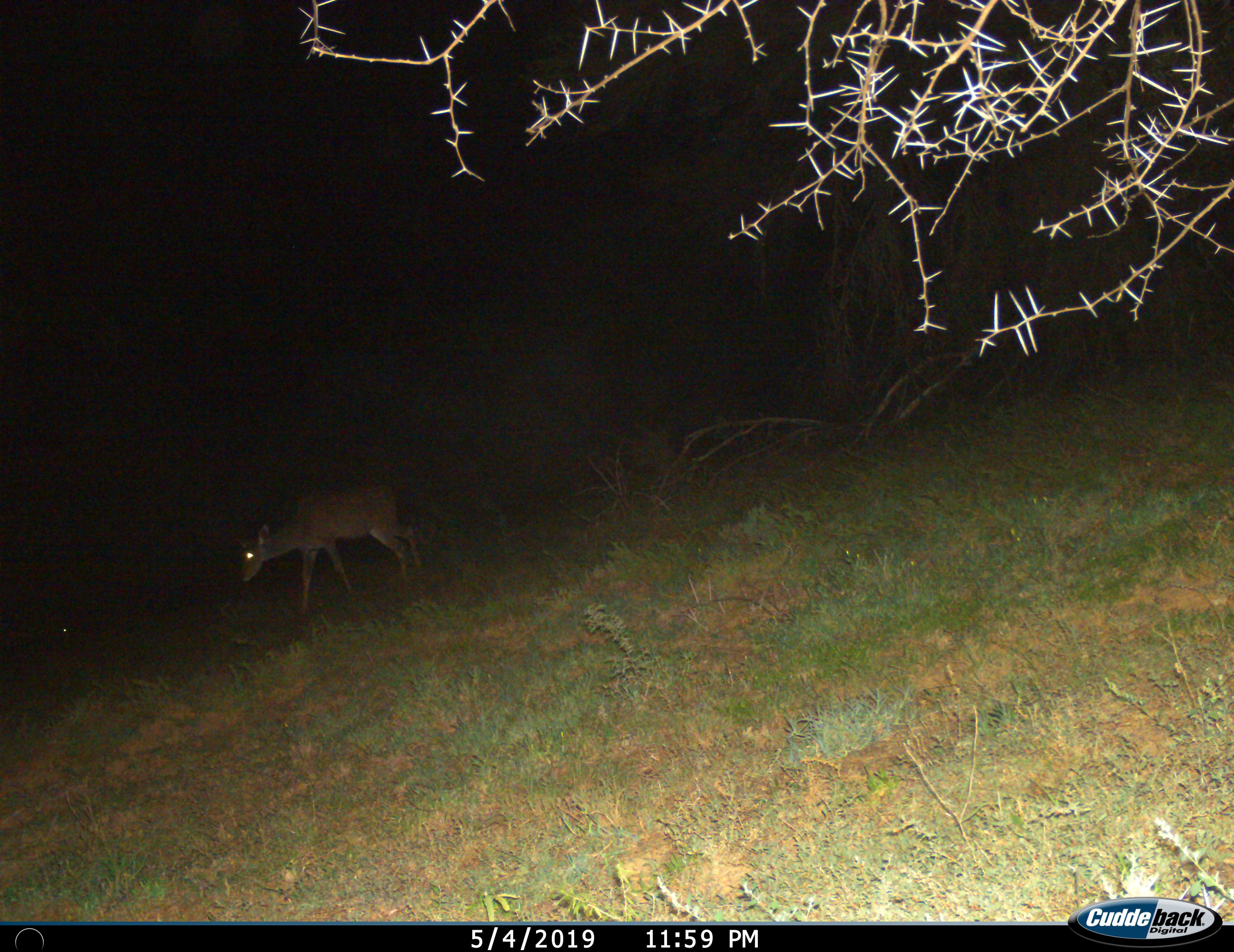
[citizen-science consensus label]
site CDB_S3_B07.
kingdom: Animalia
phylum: Chordata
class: Mammalia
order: Artiodactyla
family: Bovidae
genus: Tragelaphus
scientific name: Tragelaphus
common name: kudu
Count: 1.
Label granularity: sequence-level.